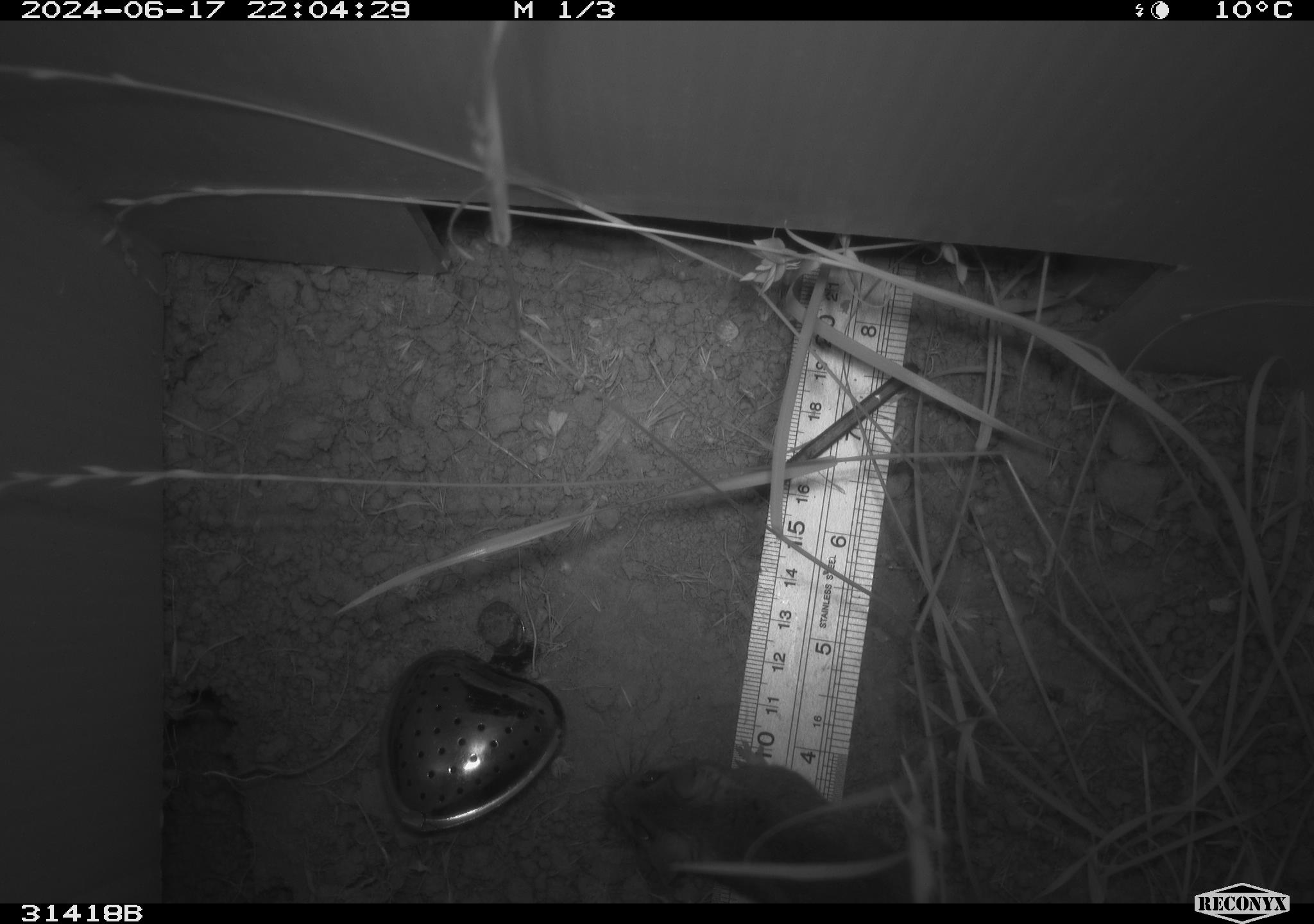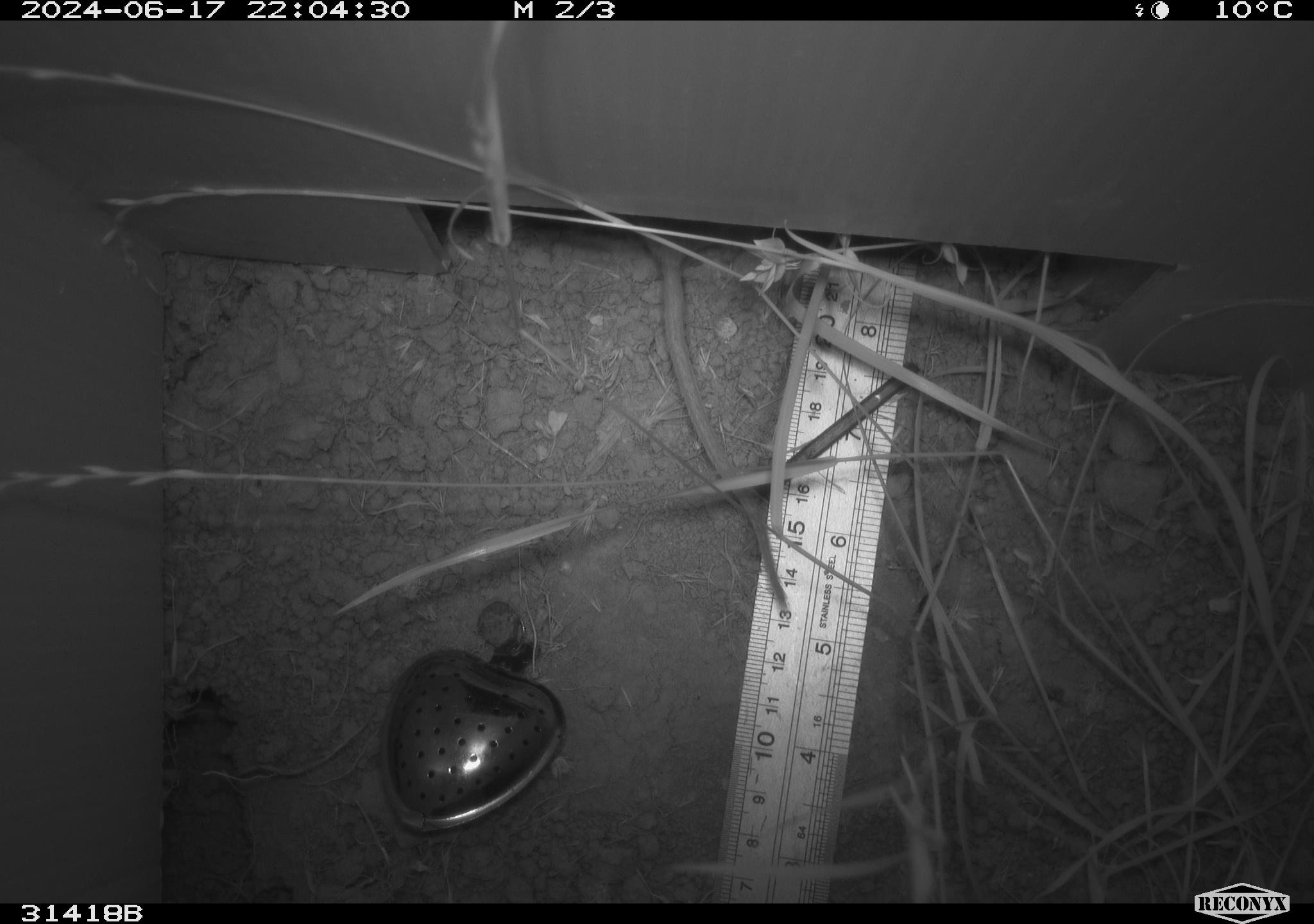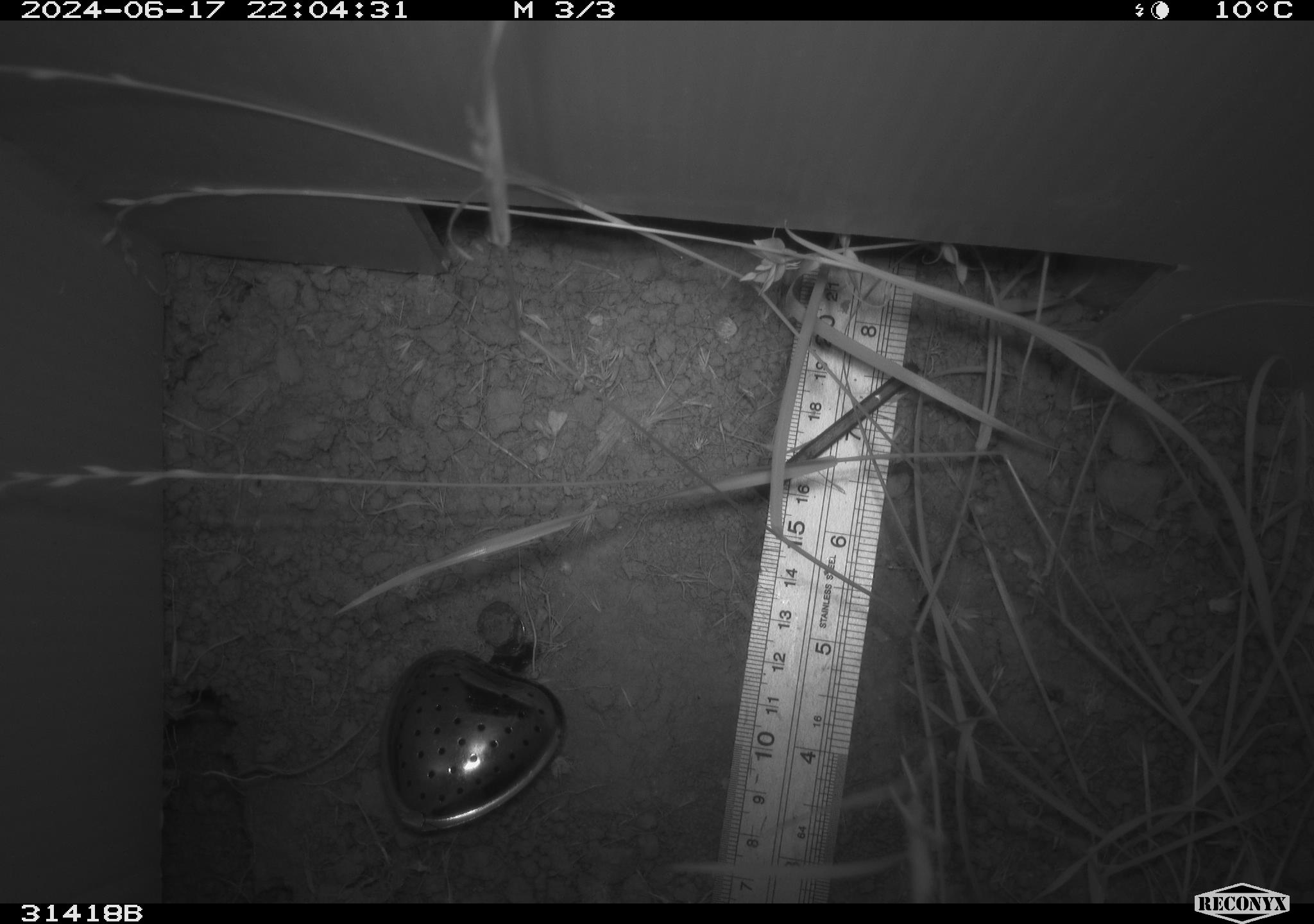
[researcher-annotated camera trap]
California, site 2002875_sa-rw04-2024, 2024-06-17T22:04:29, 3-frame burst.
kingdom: Animalia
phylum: Chordata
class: Mammalia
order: Rodentia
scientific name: Rodentia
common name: rodent